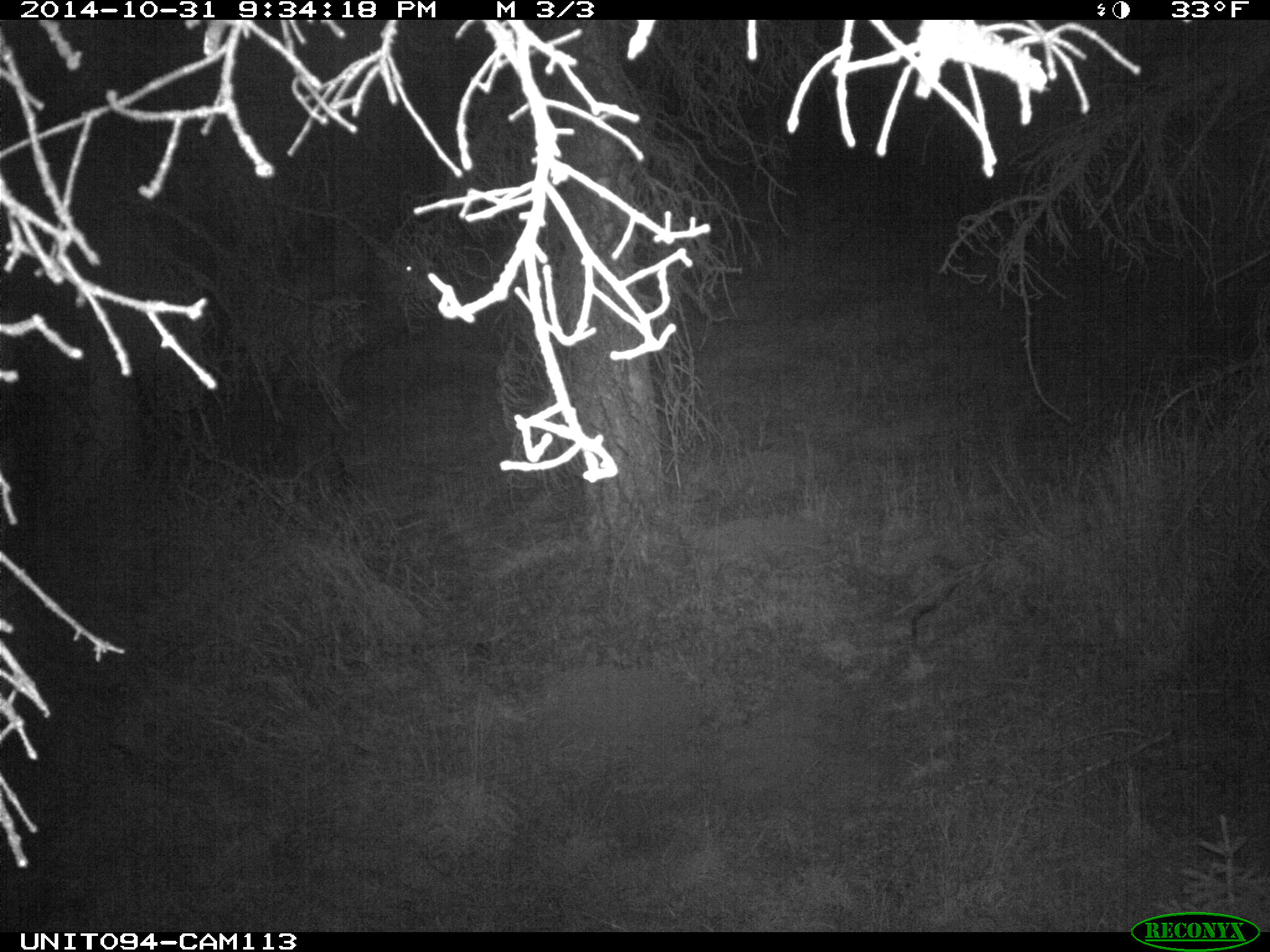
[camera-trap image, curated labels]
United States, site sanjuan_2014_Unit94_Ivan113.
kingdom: Animalia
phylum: Chordata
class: Mammalia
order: Artiodactyla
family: Cervidae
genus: Cervus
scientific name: Cervus elaphus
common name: red deer